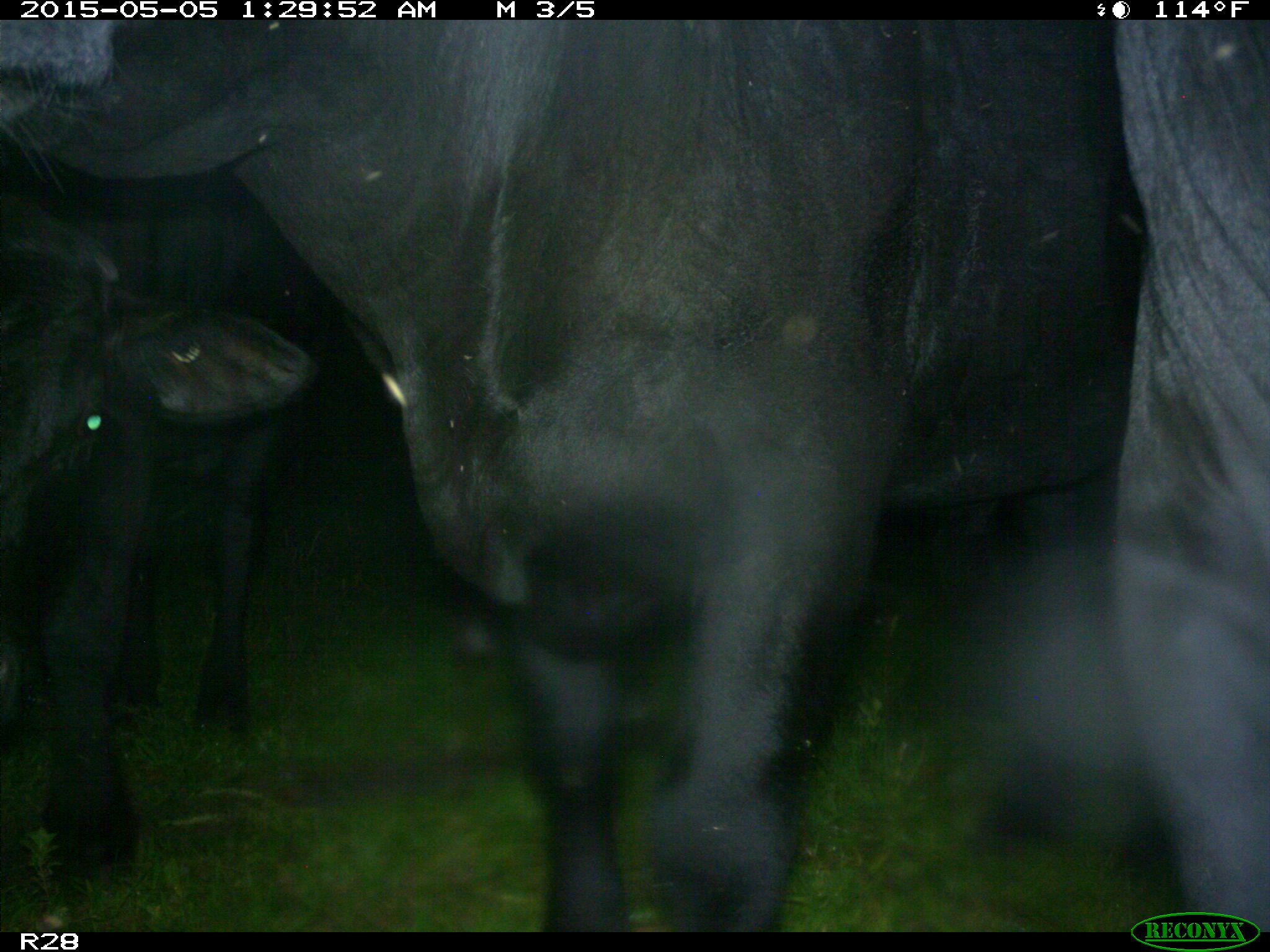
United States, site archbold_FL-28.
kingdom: Animalia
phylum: Chordata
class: Mammalia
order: Artiodactyla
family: Bovidae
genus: Bos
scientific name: Bos taurus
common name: domestic cow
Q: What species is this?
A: Bos taurus (domestic cow).